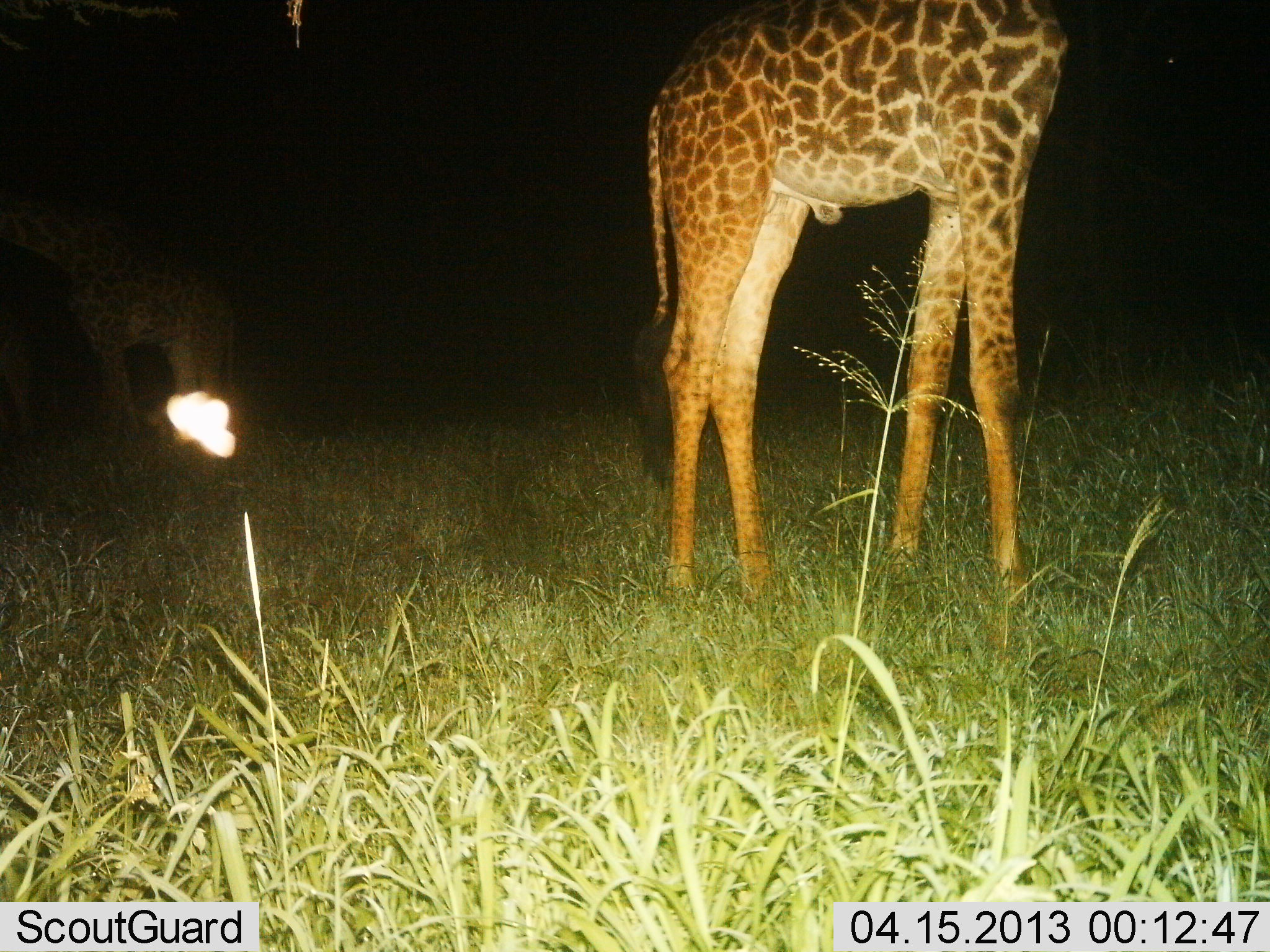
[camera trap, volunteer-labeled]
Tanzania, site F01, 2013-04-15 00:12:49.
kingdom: Animalia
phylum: Chordata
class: Mammalia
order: Artiodactyla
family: Giraffidae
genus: Giraffa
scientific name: Giraffa camelopardalis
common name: giraffe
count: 2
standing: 94%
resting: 0%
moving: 6%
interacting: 0%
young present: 6%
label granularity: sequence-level